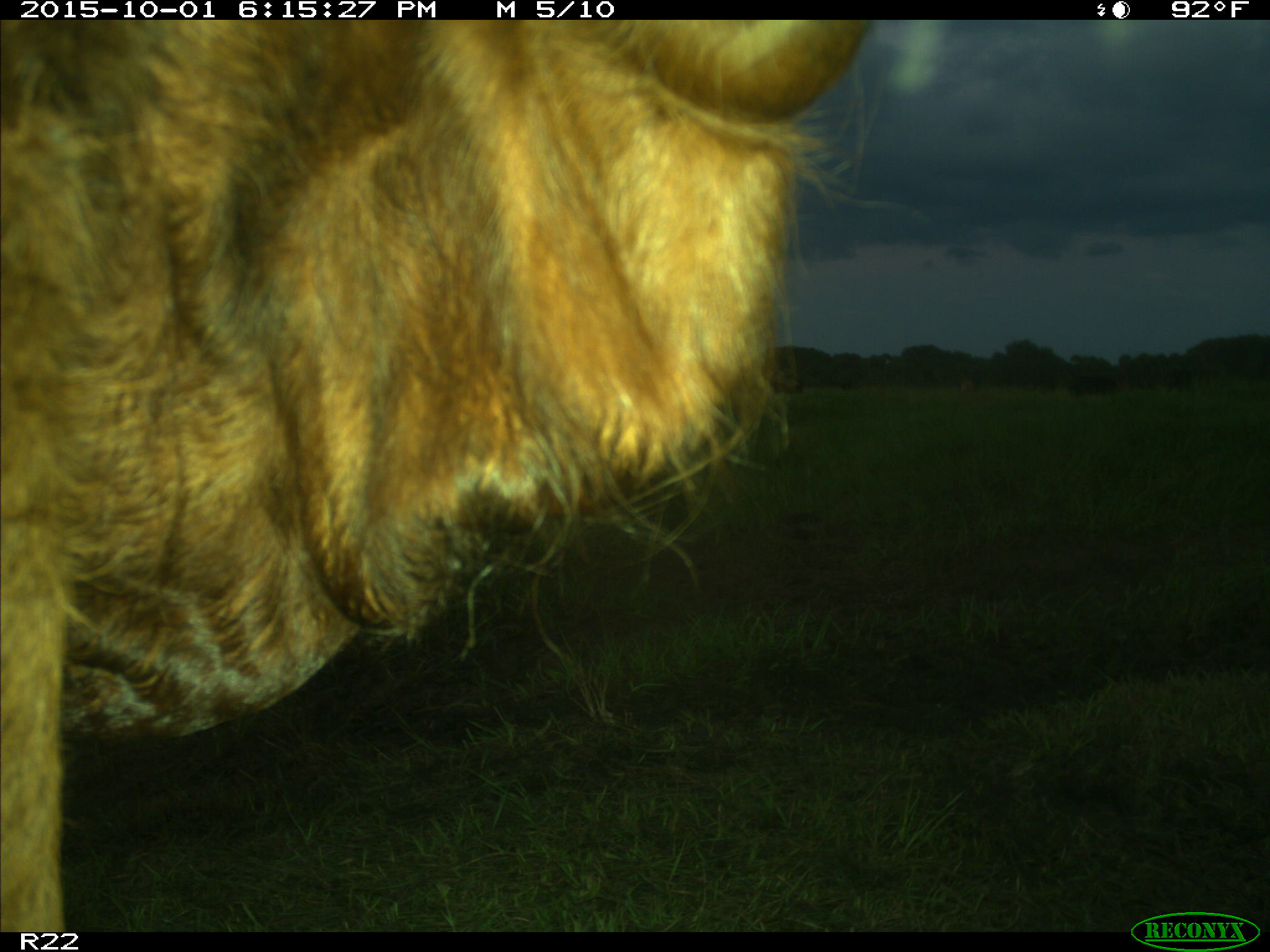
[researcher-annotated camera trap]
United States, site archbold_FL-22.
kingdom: Animalia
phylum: Chordata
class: Mammalia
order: Artiodactyla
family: Bovidae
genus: Bos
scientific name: Bos taurus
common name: domestic cow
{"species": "Bos taurus (domestic cow)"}